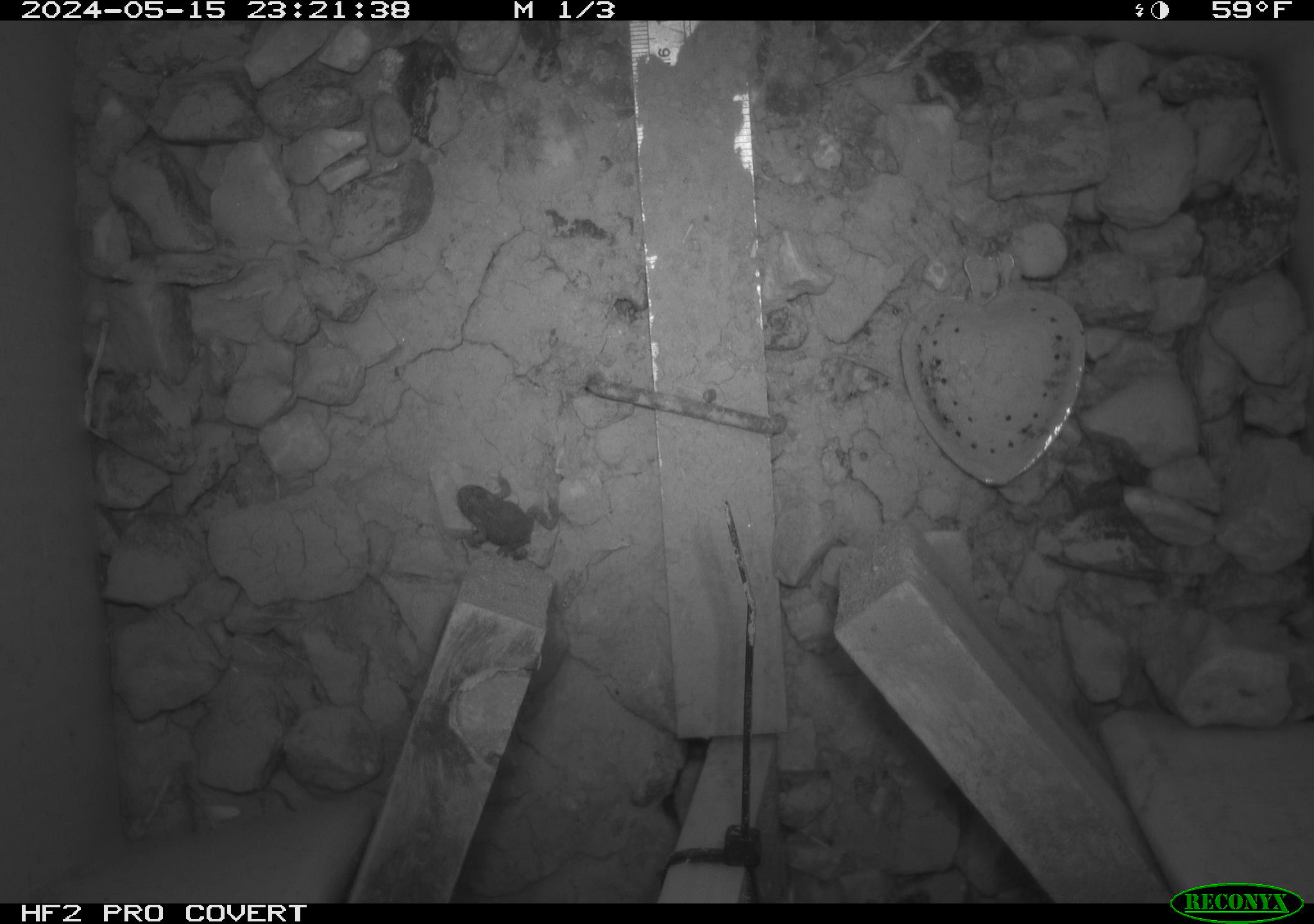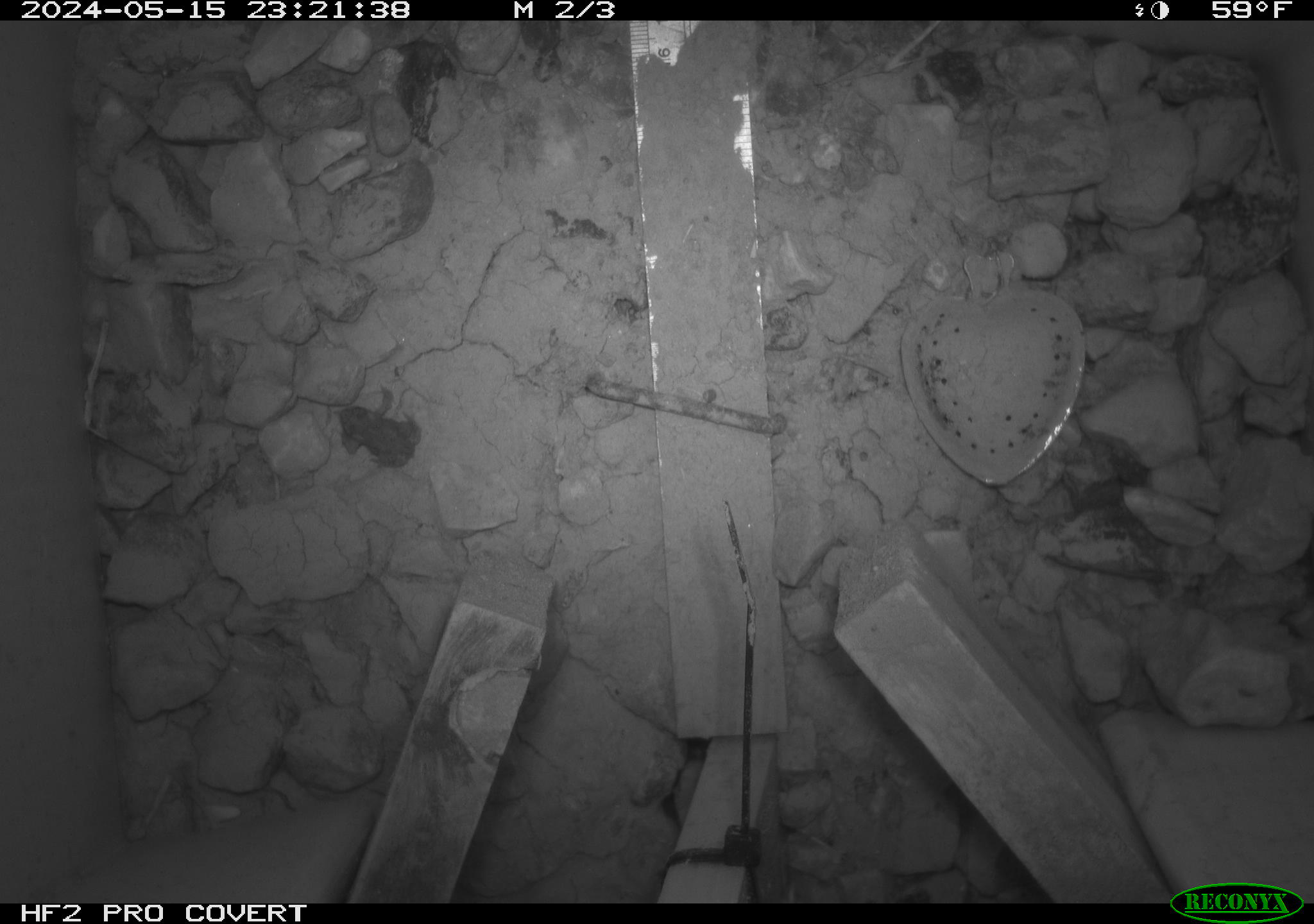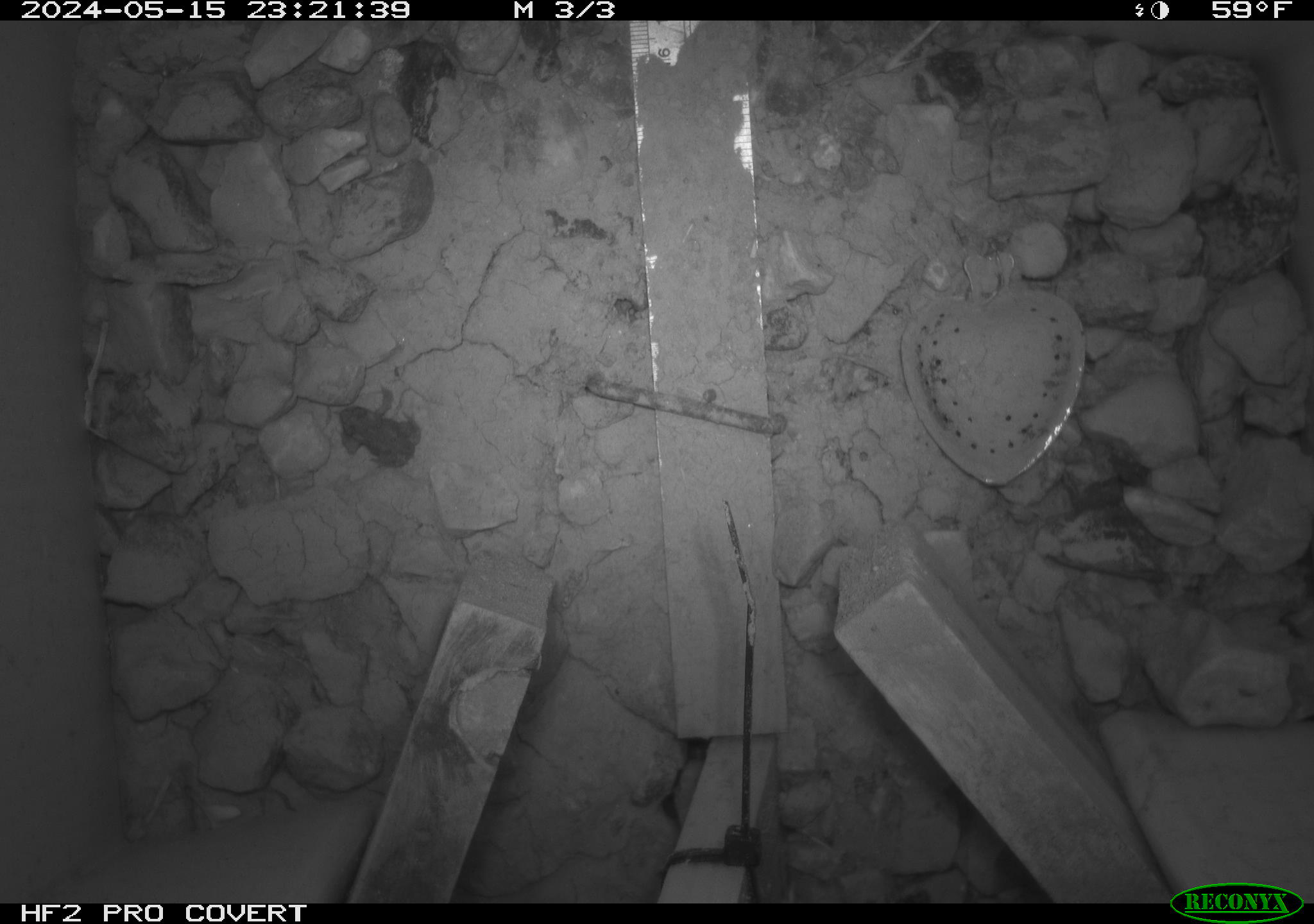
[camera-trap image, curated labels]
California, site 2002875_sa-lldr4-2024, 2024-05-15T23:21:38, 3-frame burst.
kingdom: Animalia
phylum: Chordata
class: Amphibia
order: Anura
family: Bufonidae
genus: Anaxyrus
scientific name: Anaxyrus boreas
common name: western toad